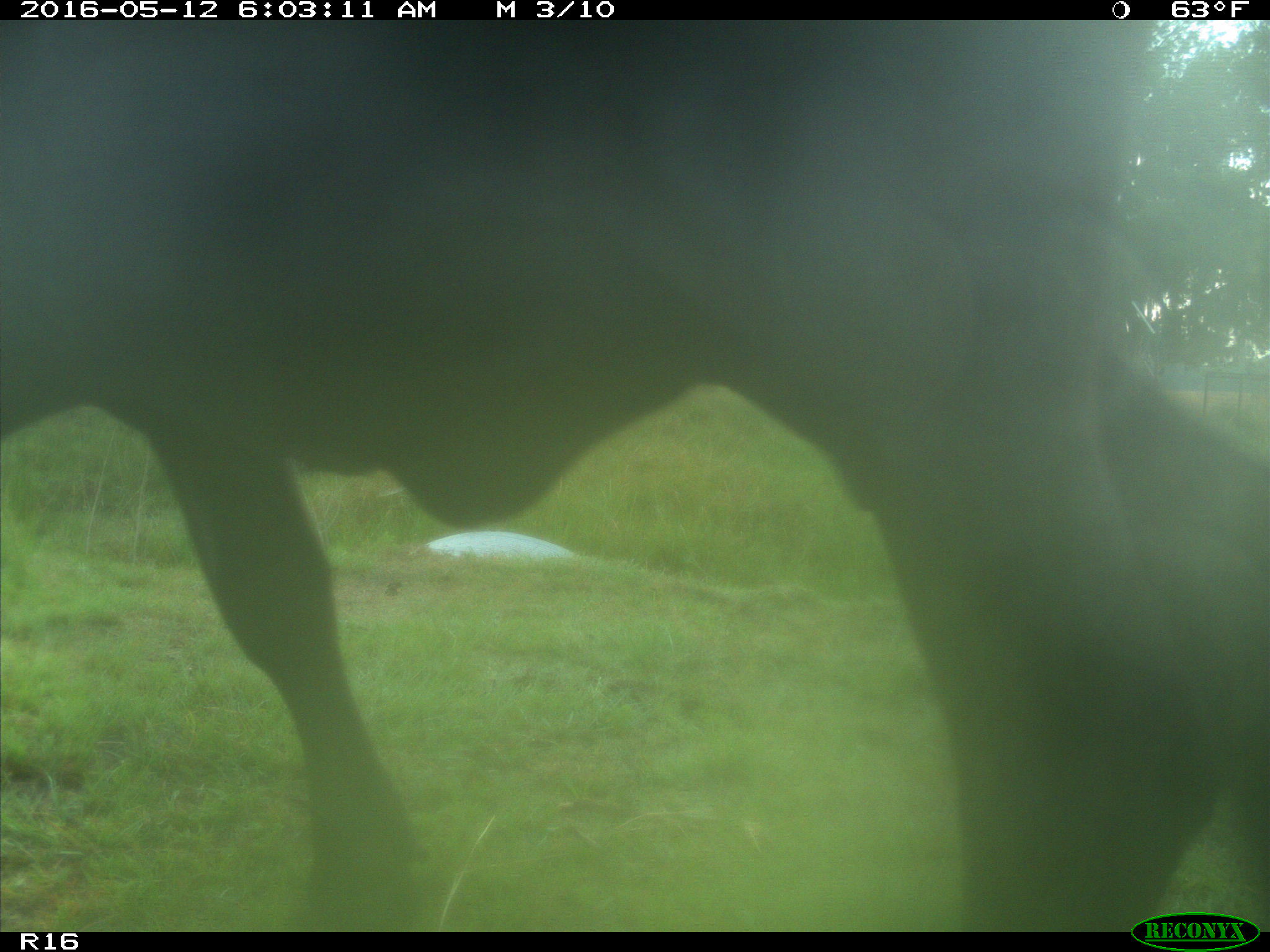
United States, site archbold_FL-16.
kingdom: Animalia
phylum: Chordata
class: Mammalia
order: Artiodactyla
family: Bovidae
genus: Bos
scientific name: Bos taurus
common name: domestic cow